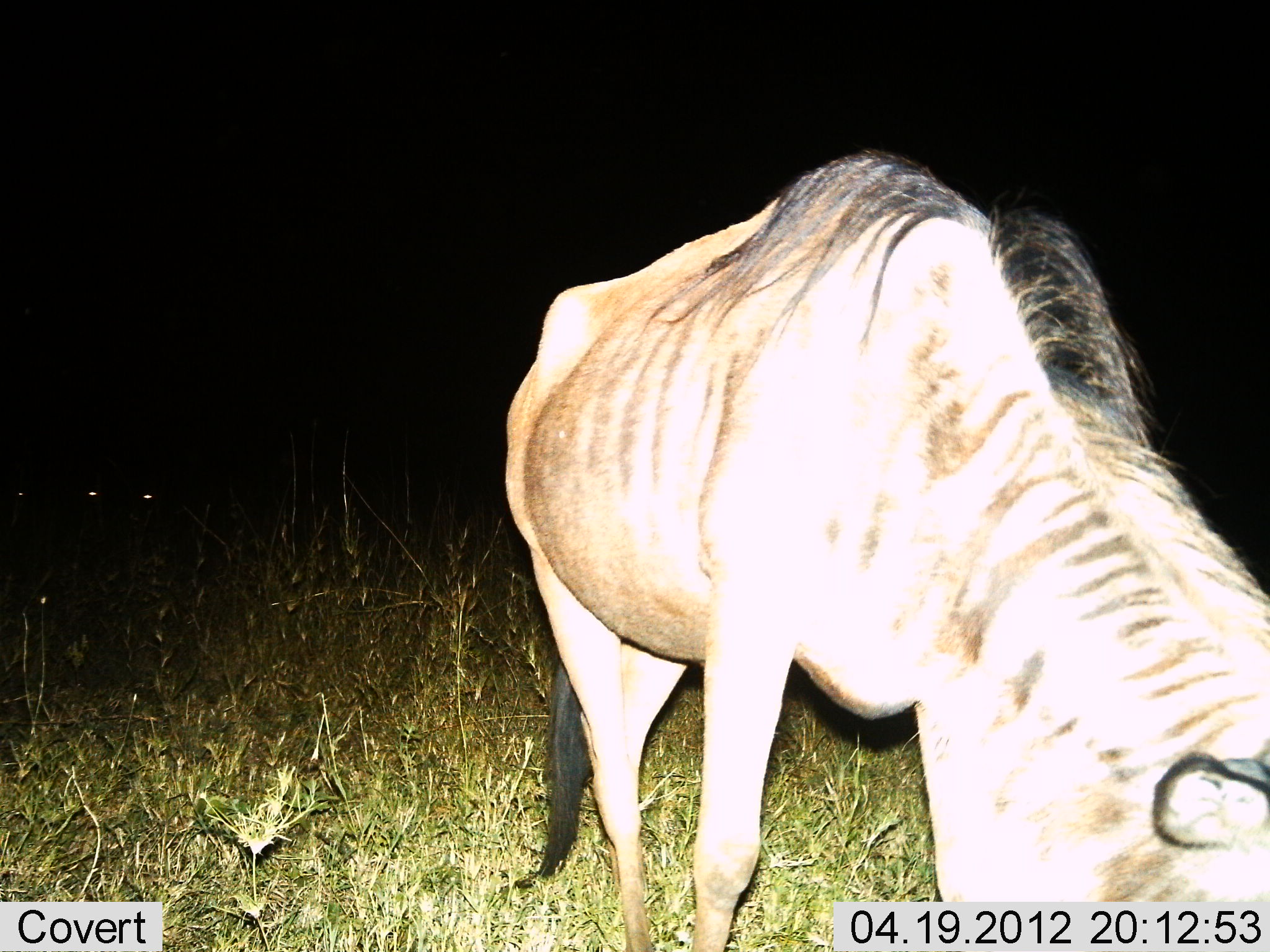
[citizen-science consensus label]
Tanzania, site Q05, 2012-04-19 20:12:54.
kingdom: Animalia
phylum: Chordata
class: Mammalia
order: Artiodactyla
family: Bovidae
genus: Connochaetes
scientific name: Connochaetes taurinus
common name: blue wildebeest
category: wildebeest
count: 1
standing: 29%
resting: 0%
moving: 0%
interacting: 0%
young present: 0%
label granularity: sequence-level